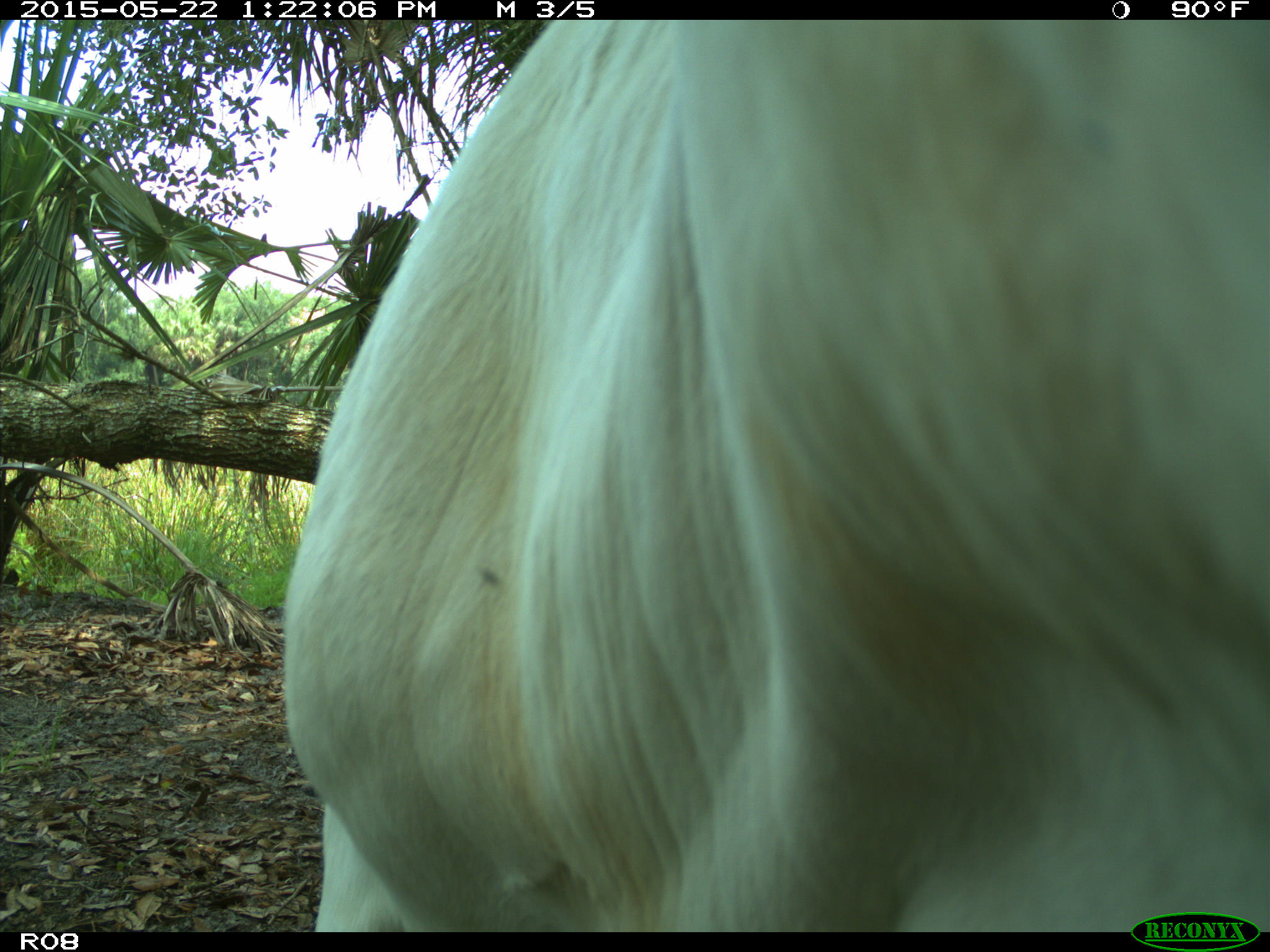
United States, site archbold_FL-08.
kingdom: Animalia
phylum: Chordata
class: Mammalia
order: Artiodactyla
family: Bovidae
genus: Bos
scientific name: Bos taurus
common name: domestic cow